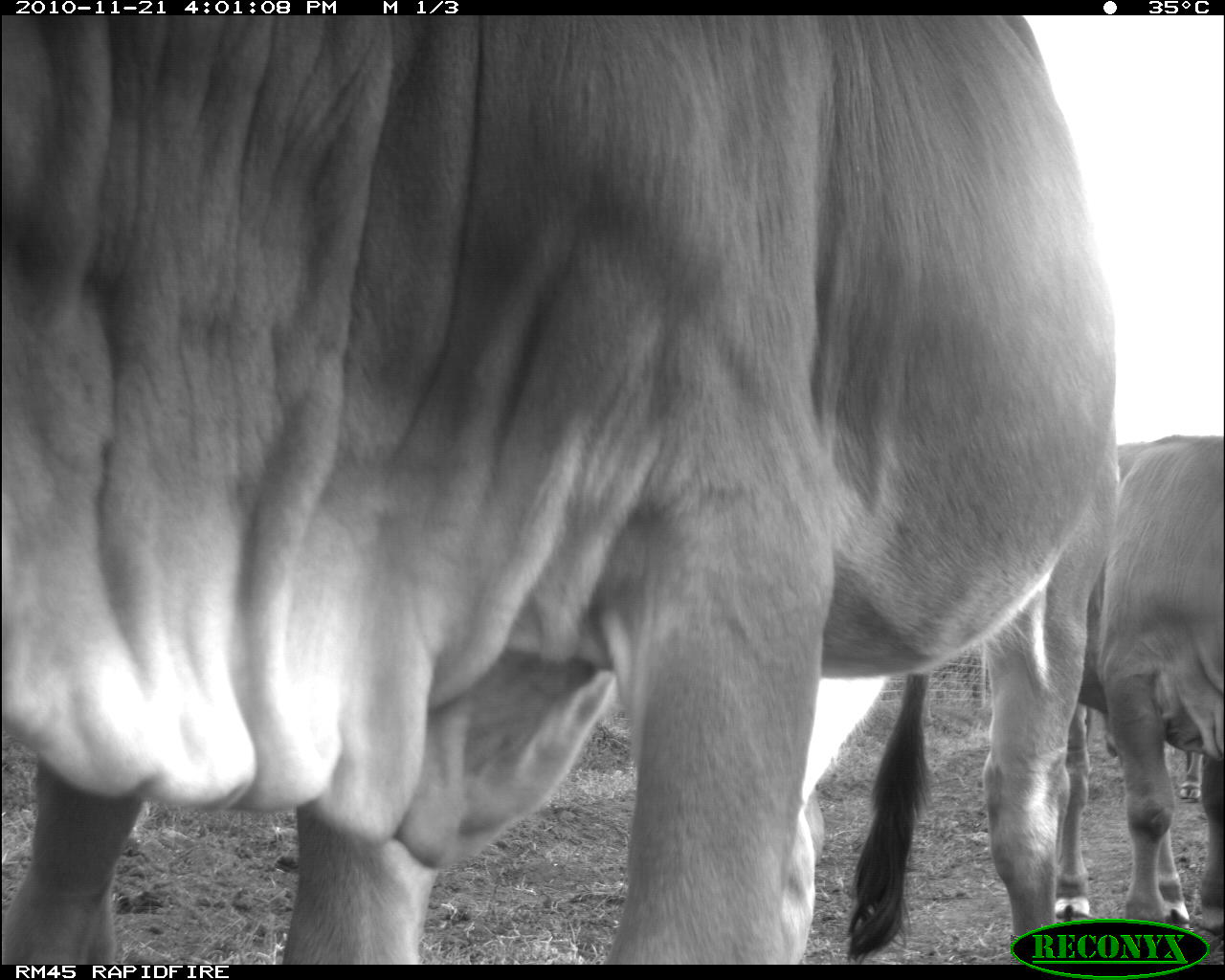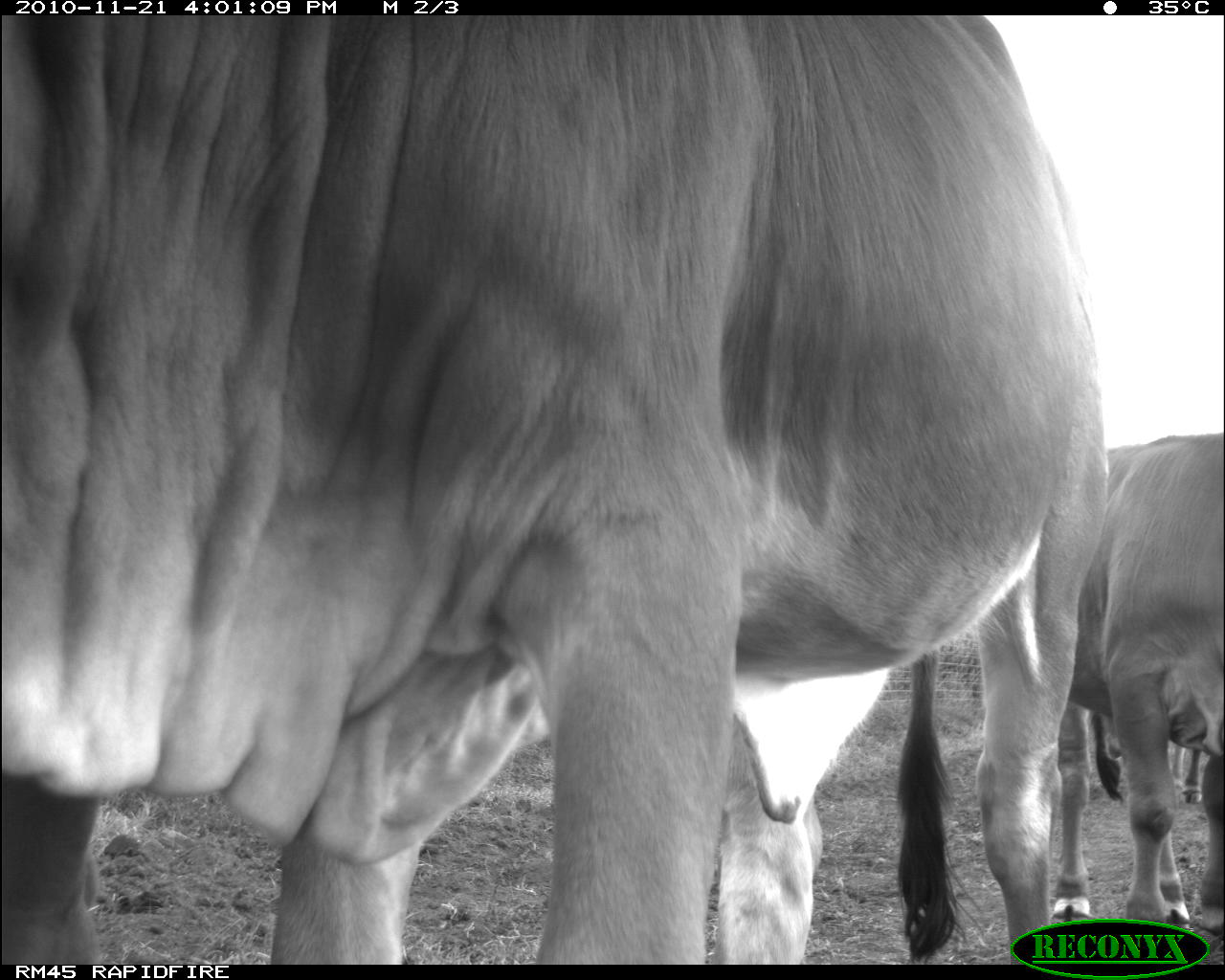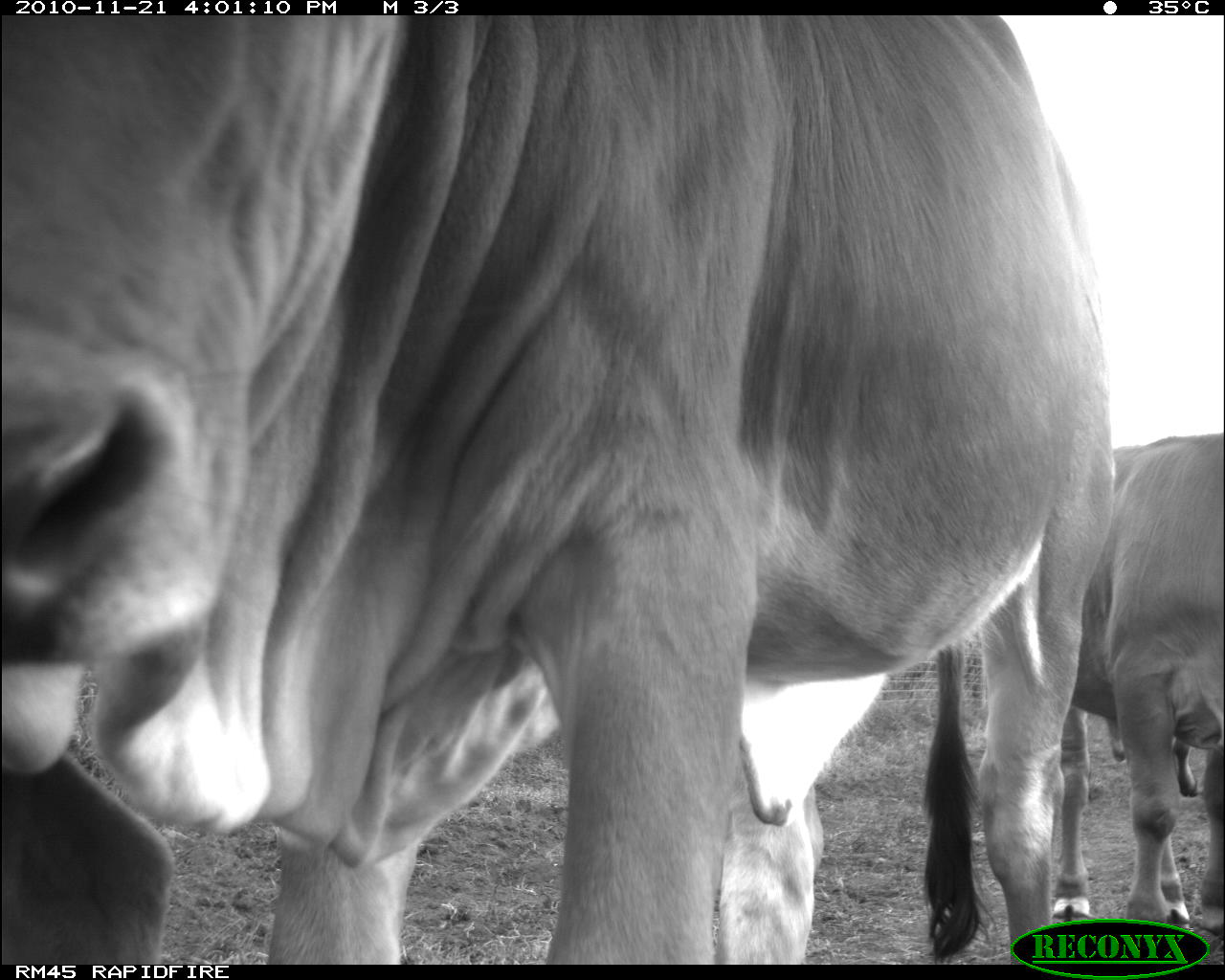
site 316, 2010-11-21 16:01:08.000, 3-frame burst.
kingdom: Animalia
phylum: Chordata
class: Mammalia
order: Artiodactyla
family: Bovidae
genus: Bos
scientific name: Bos taurus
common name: domestic cattle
Bos taurus (domestic cattle), count 2.